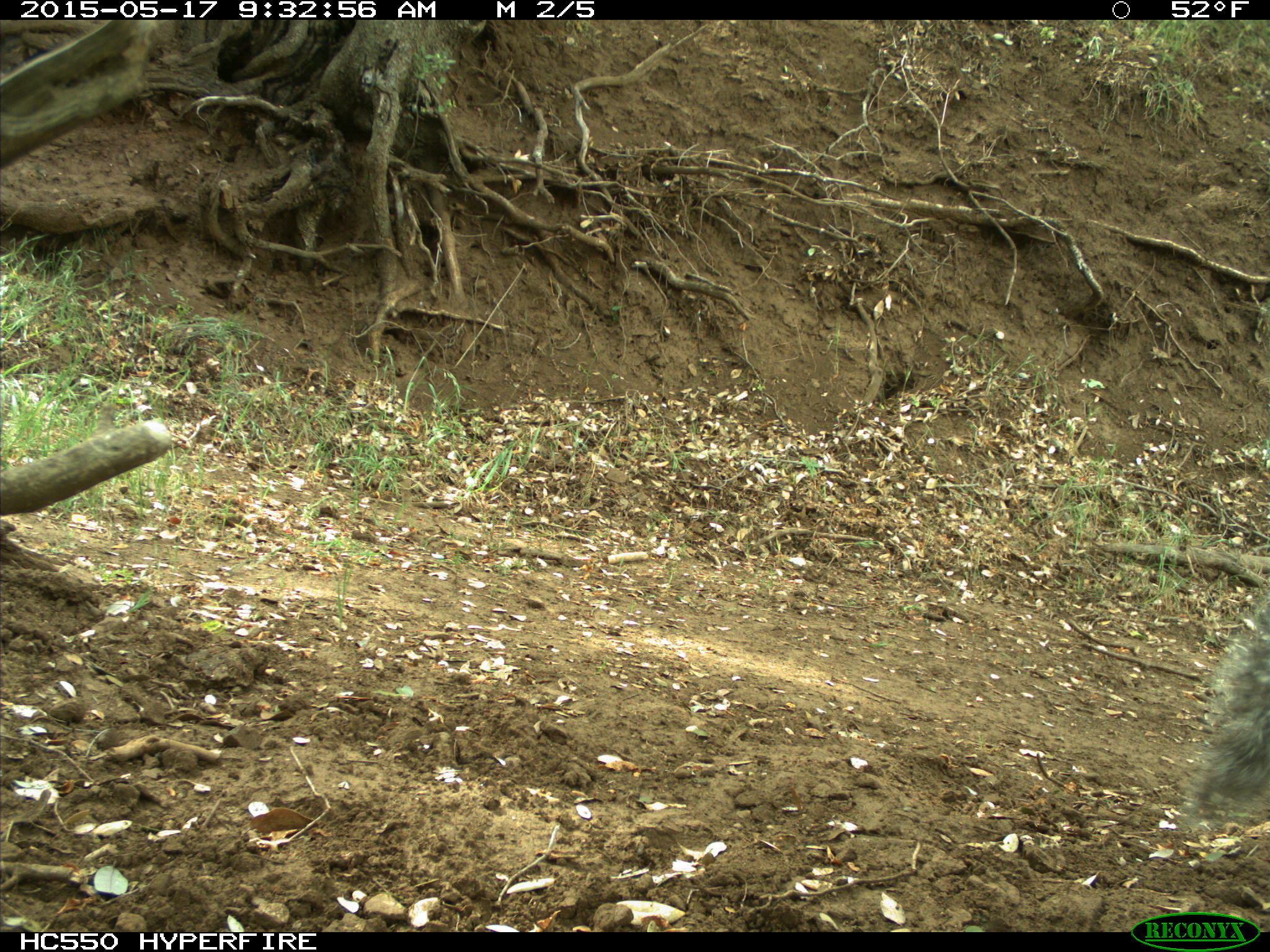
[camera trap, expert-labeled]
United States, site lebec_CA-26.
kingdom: Animalia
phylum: Chordata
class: Mammalia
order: Rodentia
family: Sciuridae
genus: Sciurus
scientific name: Sciurus carolinensis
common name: eastern gray squirrel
Sciurus carolinensis (eastern gray squirrel).